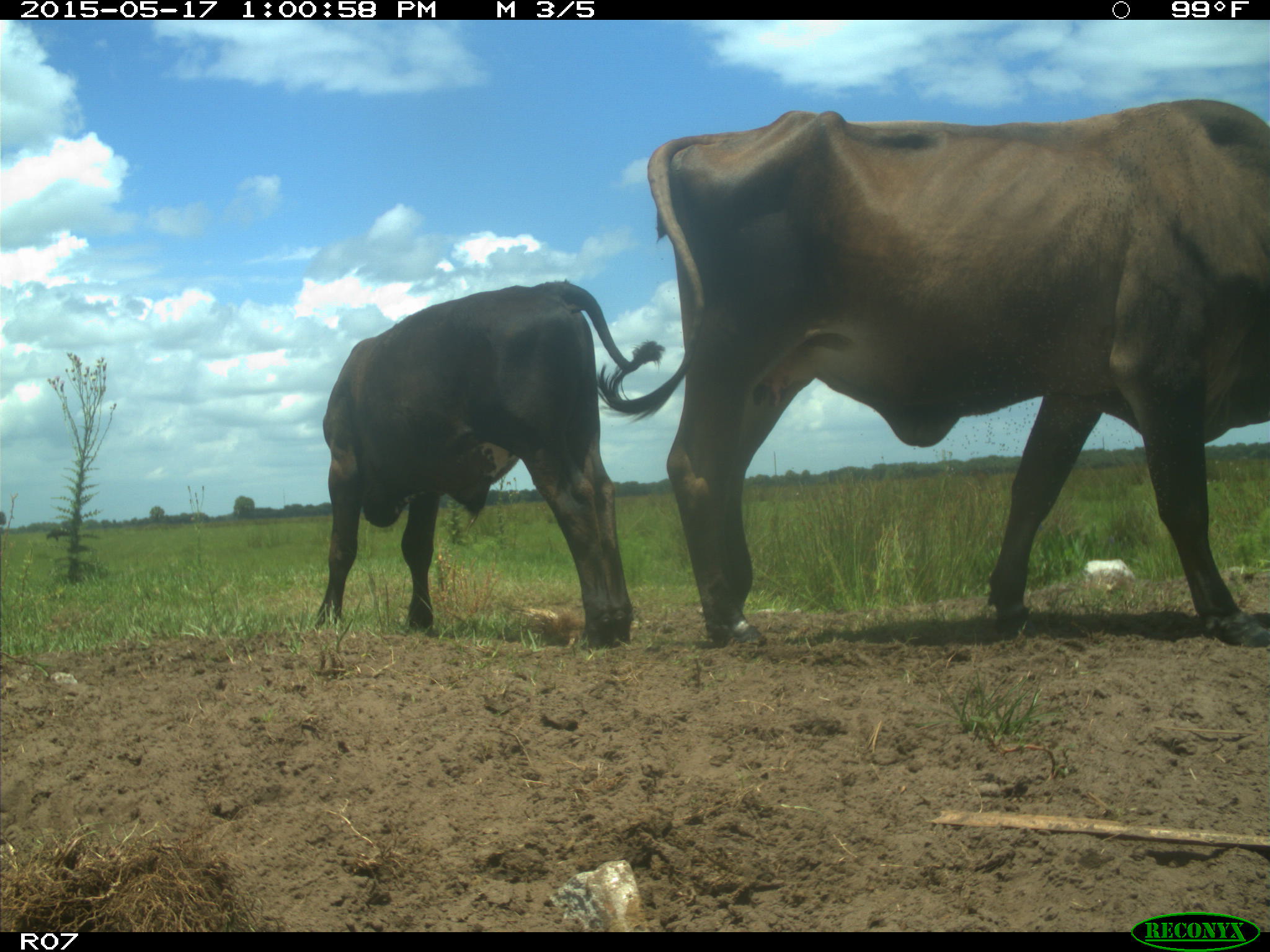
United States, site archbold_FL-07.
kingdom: Animalia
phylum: Chordata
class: Mammalia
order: Artiodactyla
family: Bovidae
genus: Bos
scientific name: Bos taurus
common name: domestic cow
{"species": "Bos taurus (domestic cow)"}